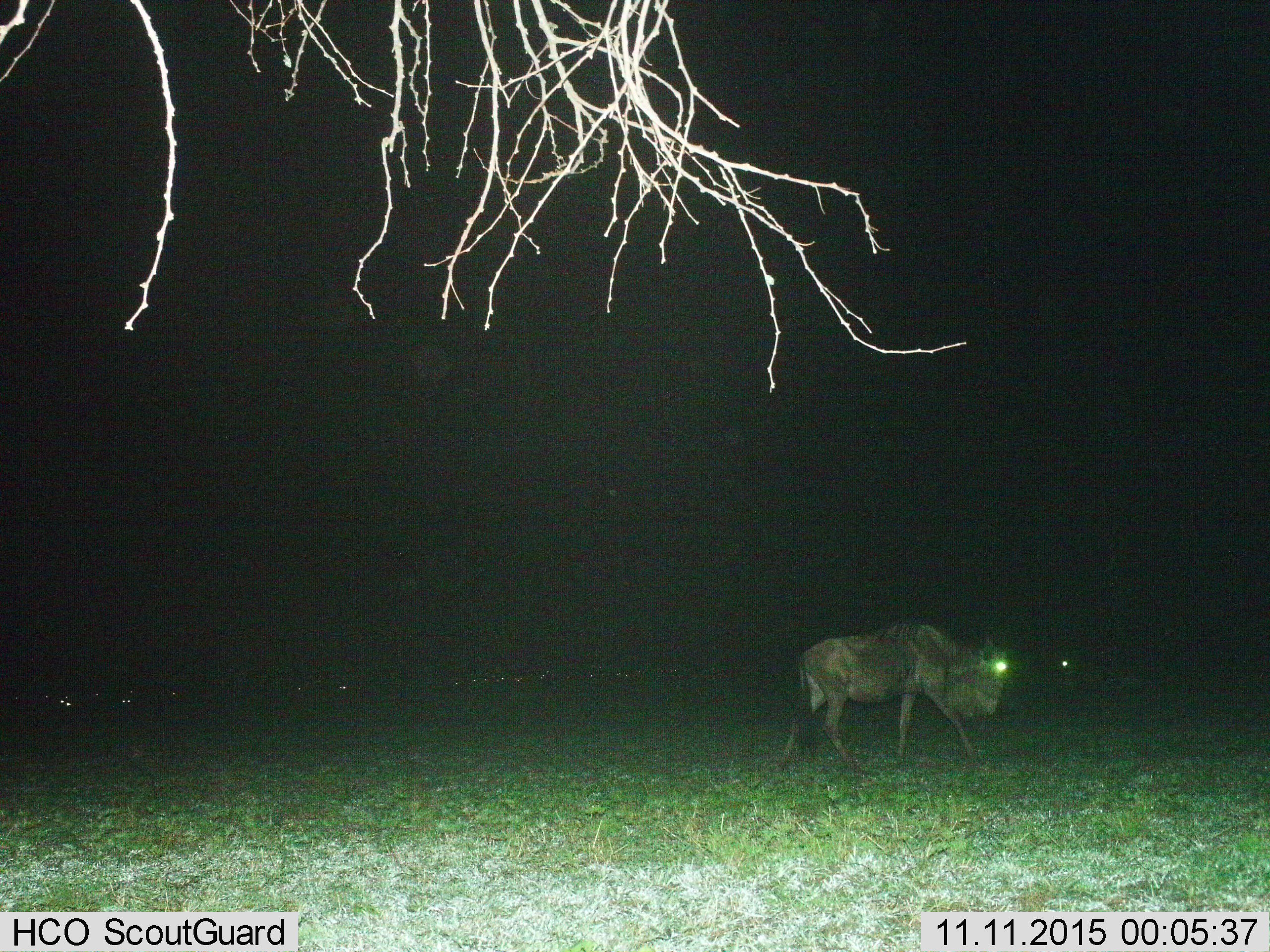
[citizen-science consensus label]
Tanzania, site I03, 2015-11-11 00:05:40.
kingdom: Animalia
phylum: Chordata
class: Mammalia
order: Artiodactyla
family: Bovidae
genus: Connochaetes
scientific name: Connochaetes taurinus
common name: blue wildebeest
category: wildebeest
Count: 1.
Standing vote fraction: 11%.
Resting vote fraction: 11%.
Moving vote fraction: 89%.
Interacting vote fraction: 0%.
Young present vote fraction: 0%.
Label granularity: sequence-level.